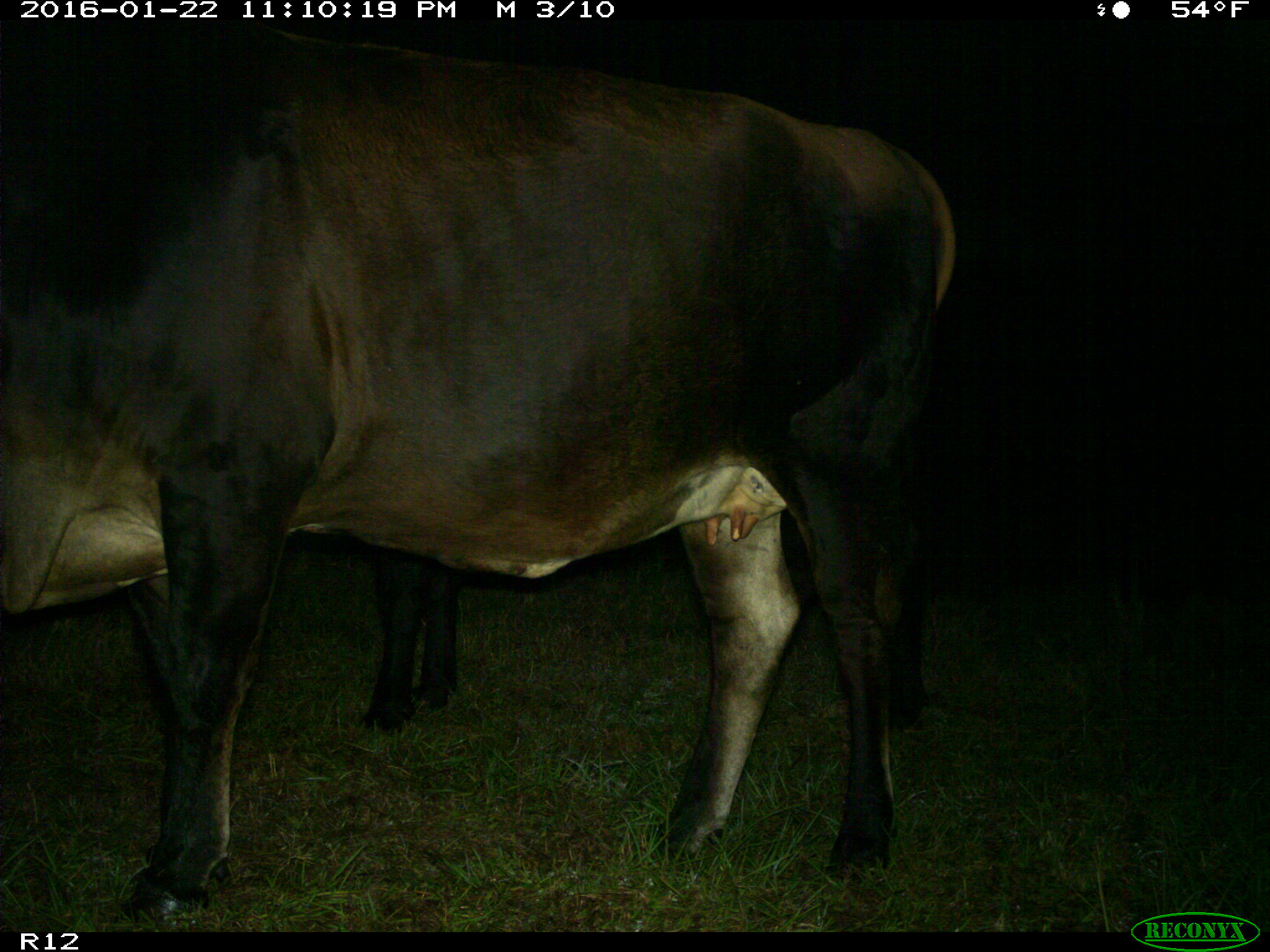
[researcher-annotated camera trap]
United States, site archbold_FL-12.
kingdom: Animalia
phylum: Chordata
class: Mammalia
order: Artiodactyla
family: Bovidae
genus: Bos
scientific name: Bos taurus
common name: domestic cow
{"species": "Bos taurus (domestic cow)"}